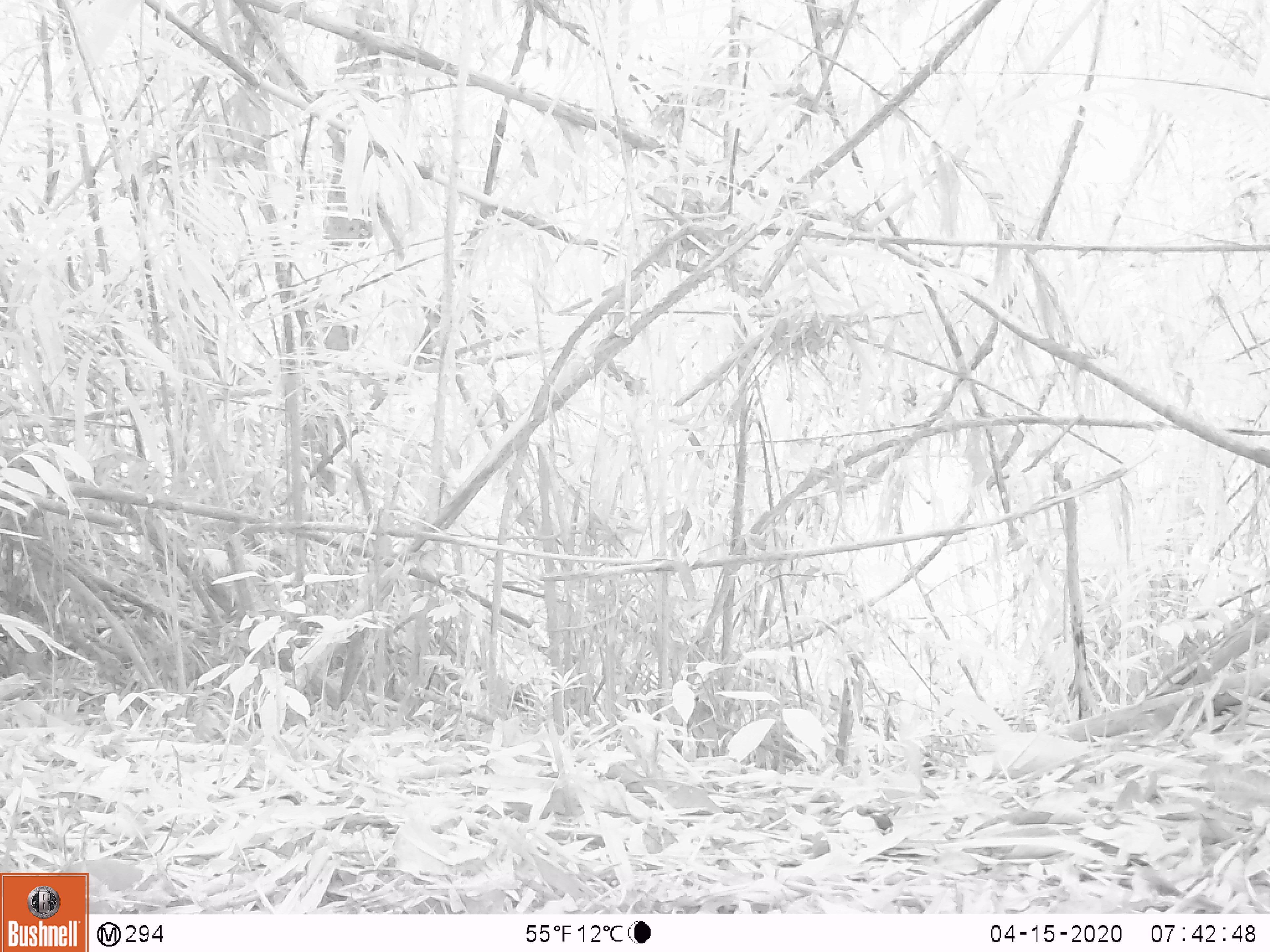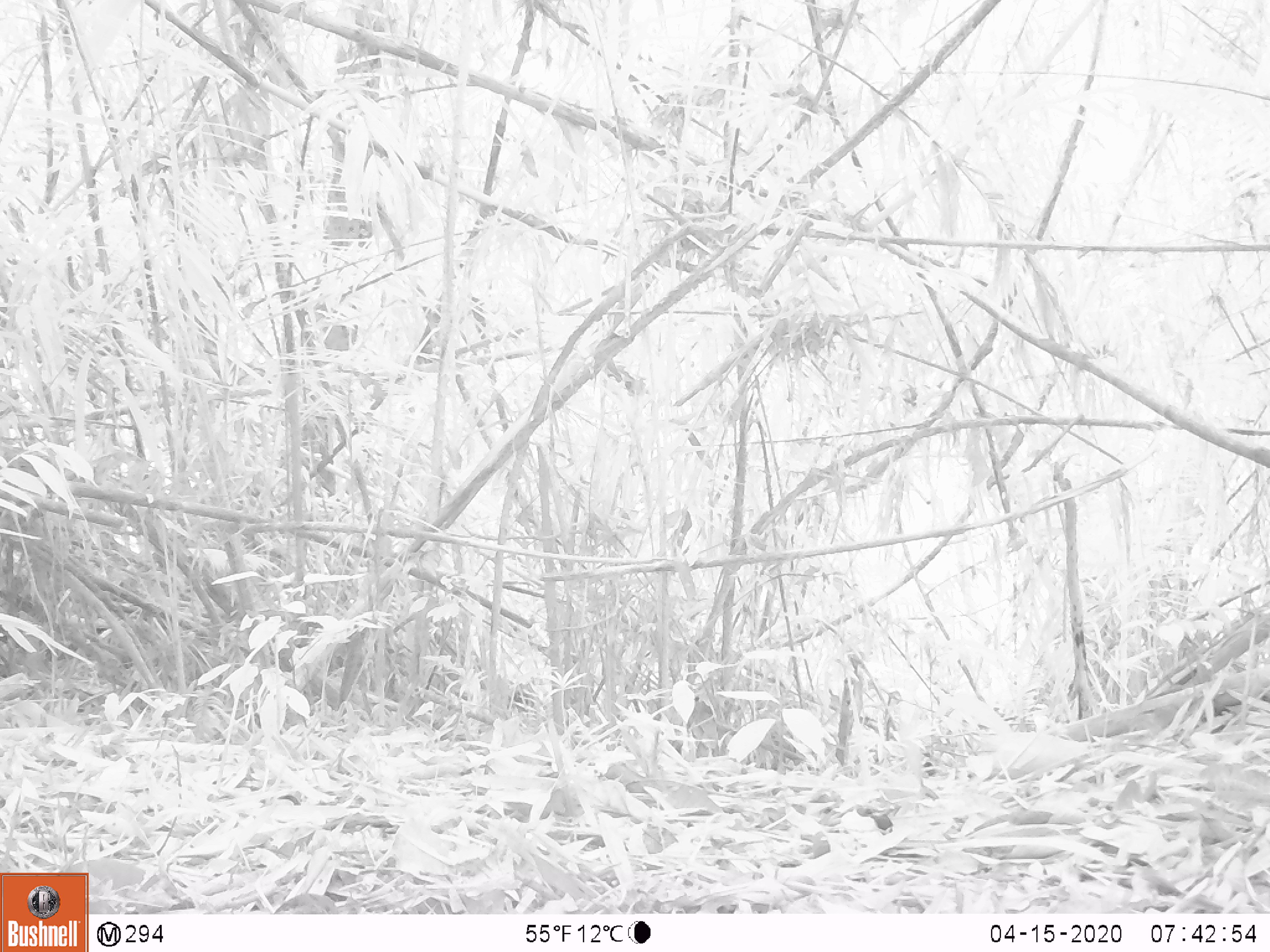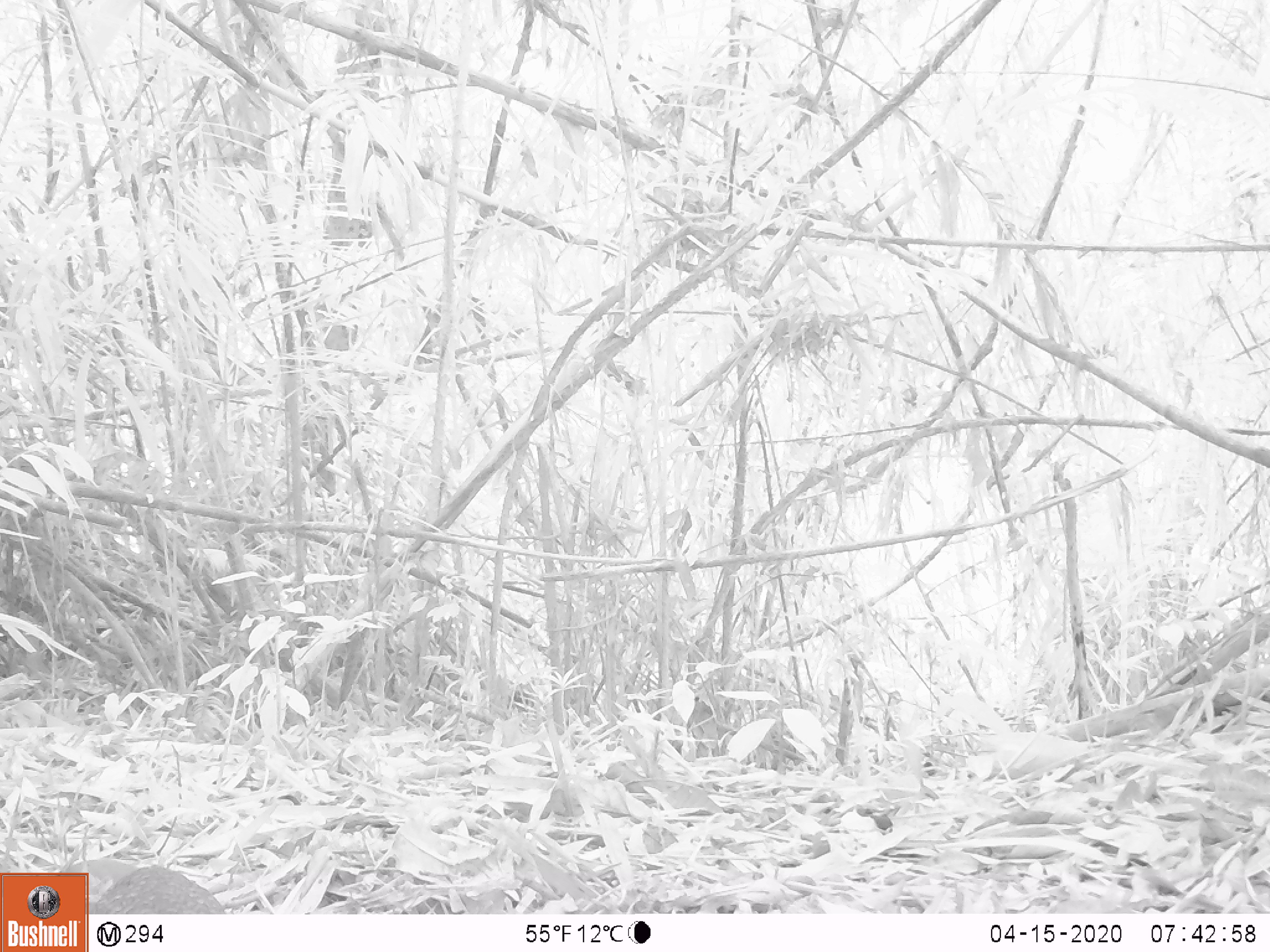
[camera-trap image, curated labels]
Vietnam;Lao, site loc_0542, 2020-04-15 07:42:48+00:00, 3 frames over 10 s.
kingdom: Animalia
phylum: Chordata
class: Aves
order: Galliformes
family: Phasianidae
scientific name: Phasianidae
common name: partridge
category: unidentified partridge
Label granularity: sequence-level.